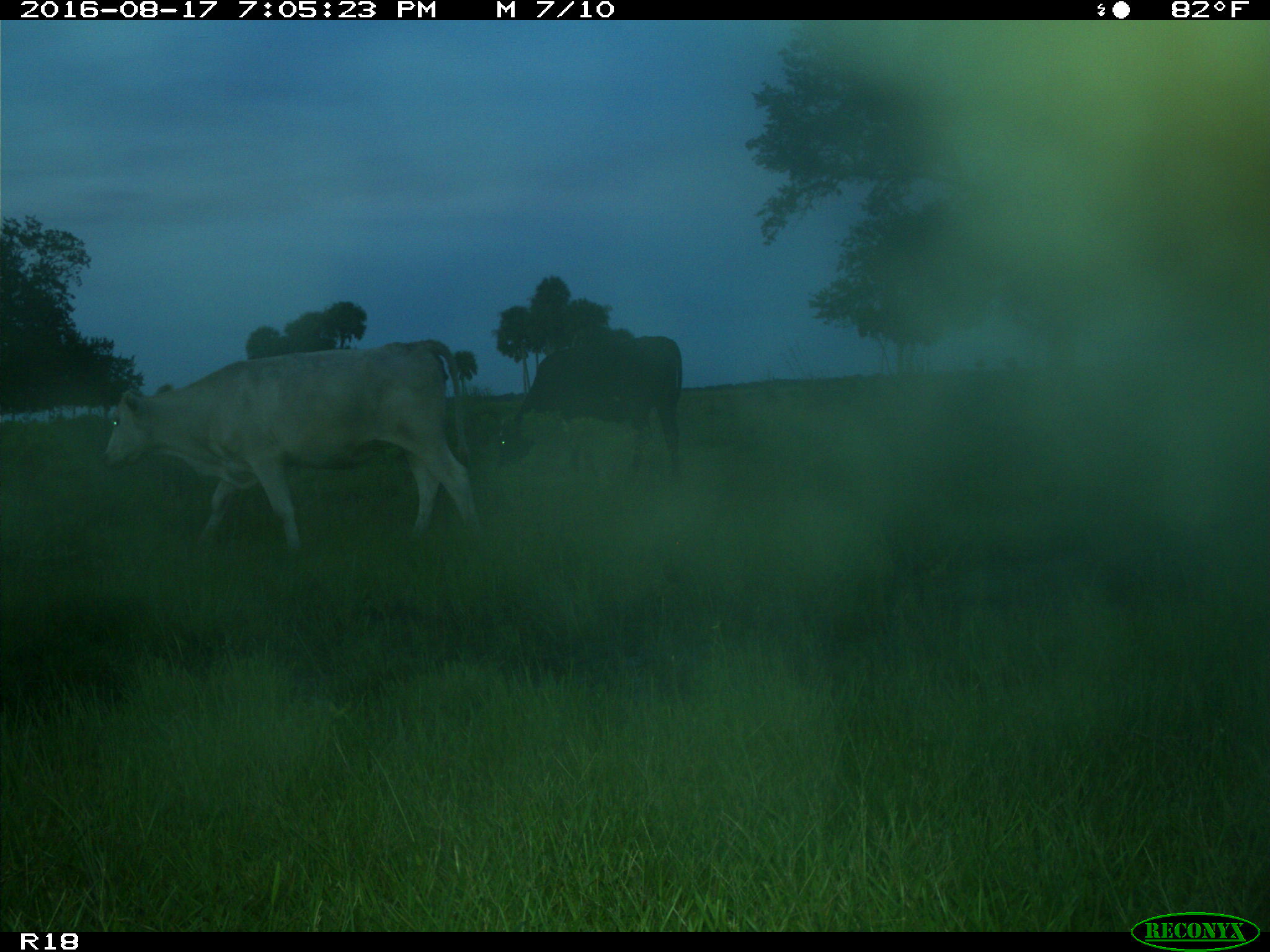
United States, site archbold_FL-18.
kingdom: Animalia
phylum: Chordata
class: Mammalia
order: Artiodactyla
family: Bovidae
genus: Bos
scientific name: Bos taurus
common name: domestic cow